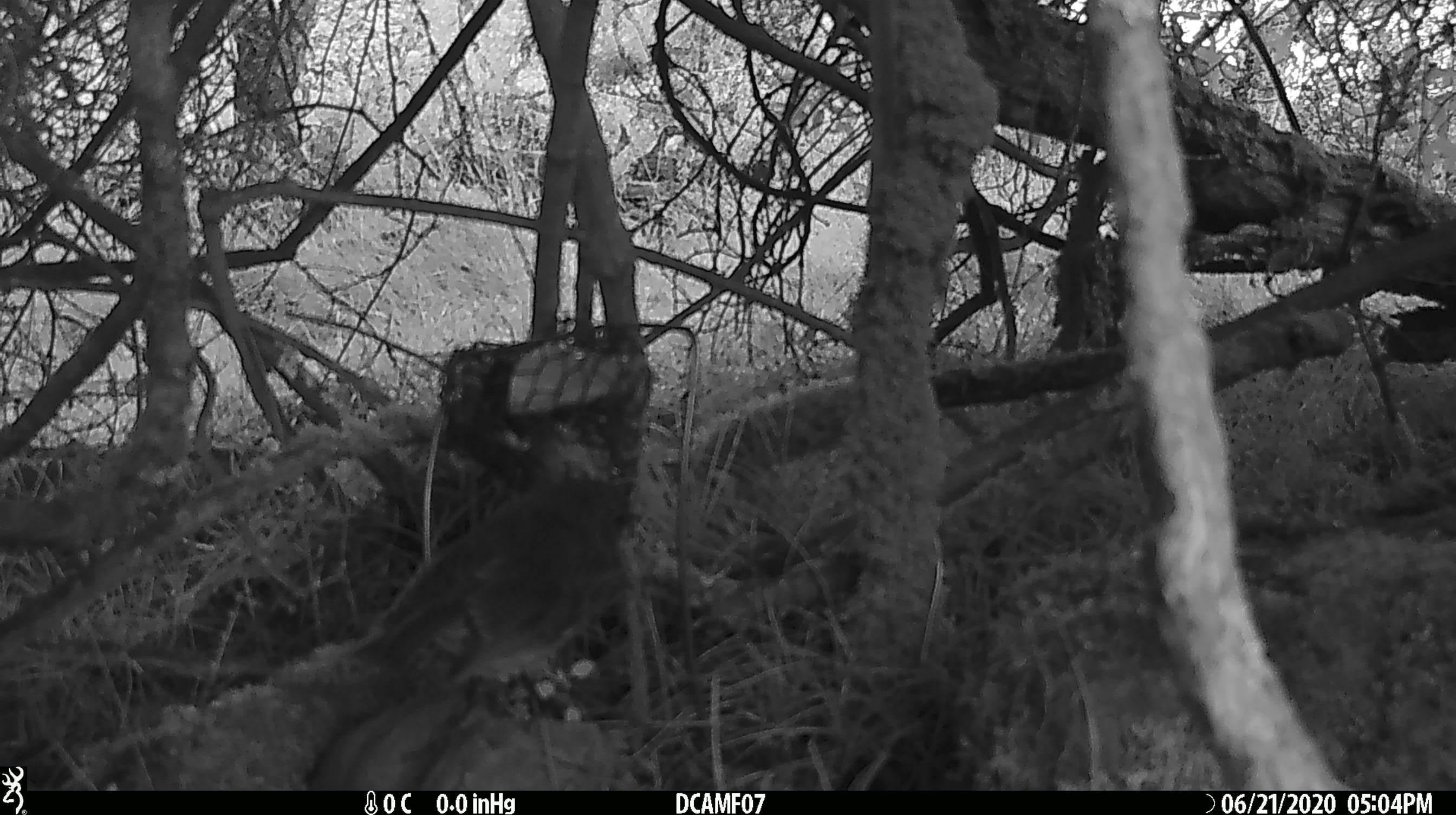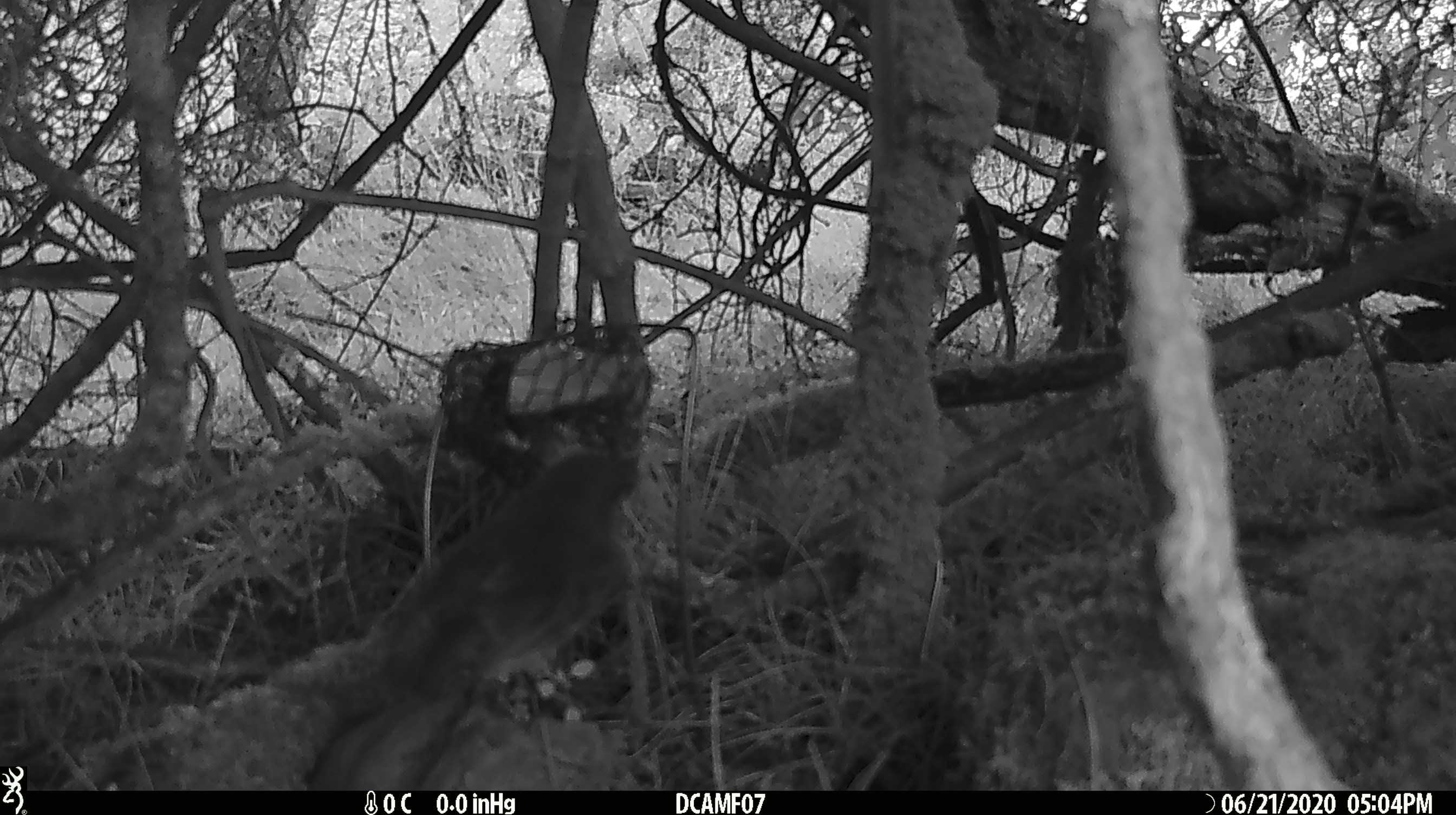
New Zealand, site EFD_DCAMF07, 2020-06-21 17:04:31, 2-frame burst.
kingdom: Animalia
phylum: Chordata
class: Aves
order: Passeriformes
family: Petroicidae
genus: Petroica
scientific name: Petroica australis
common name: new zealand robin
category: robin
Robin (new zealand robin) (Petroica australis).